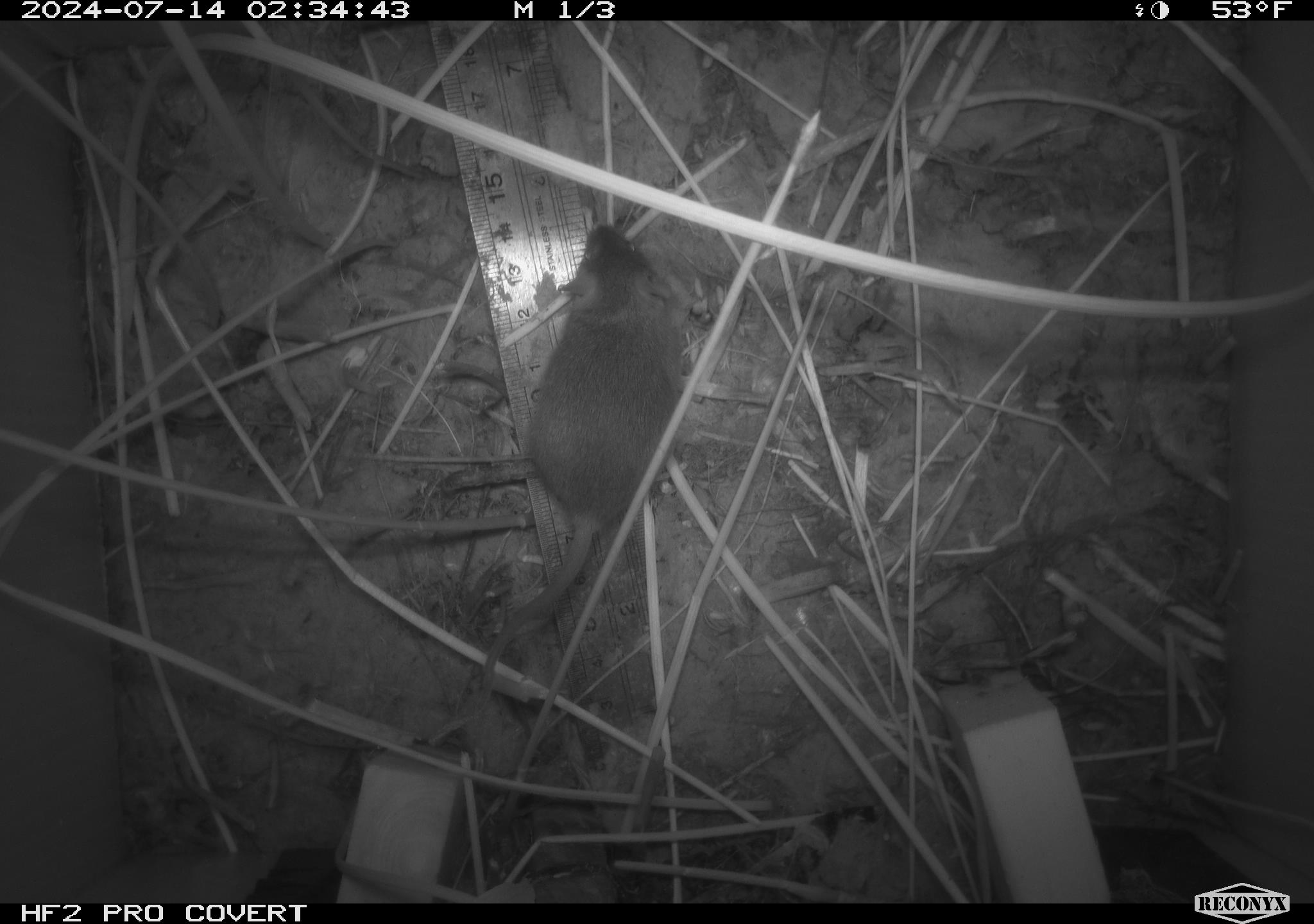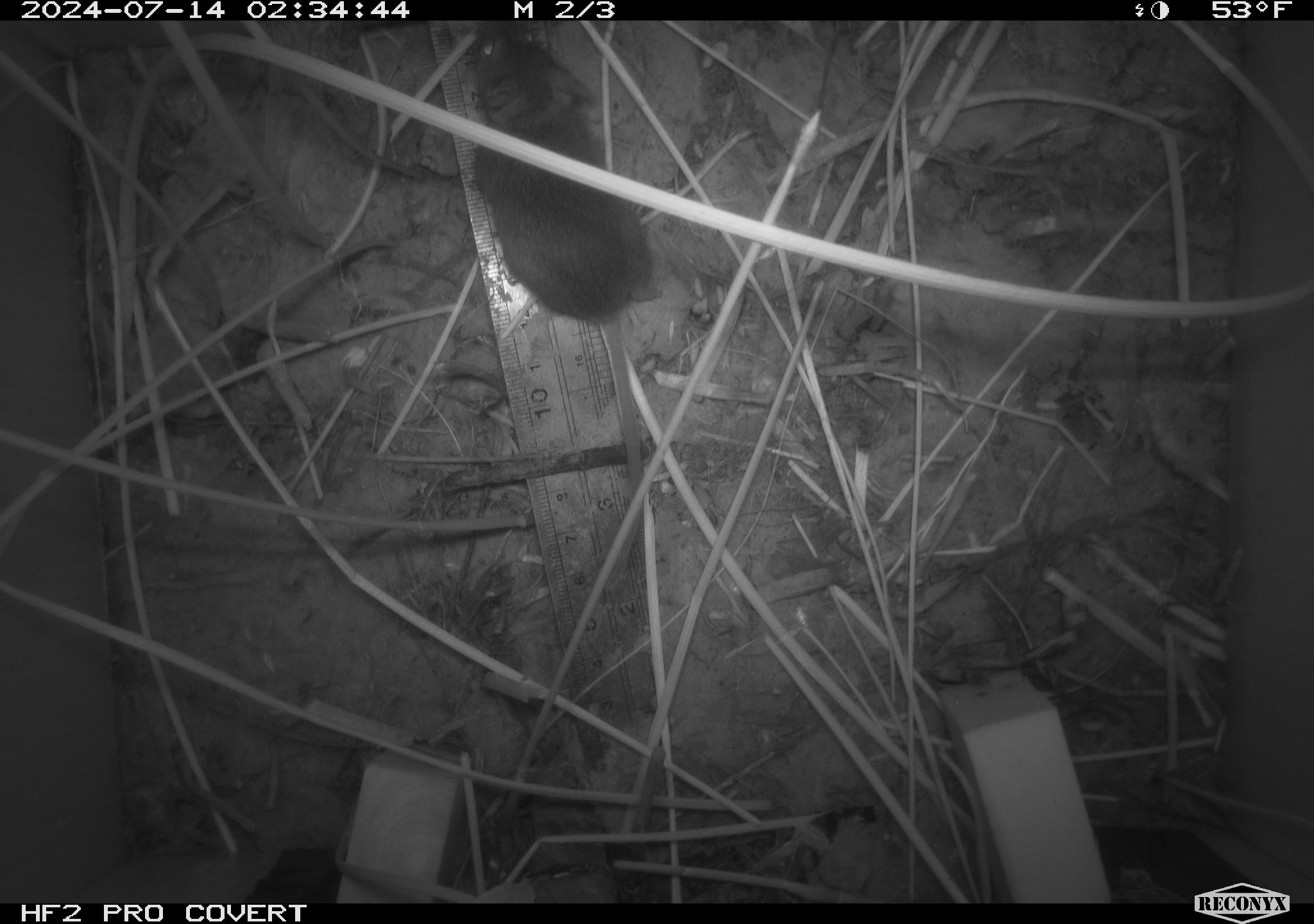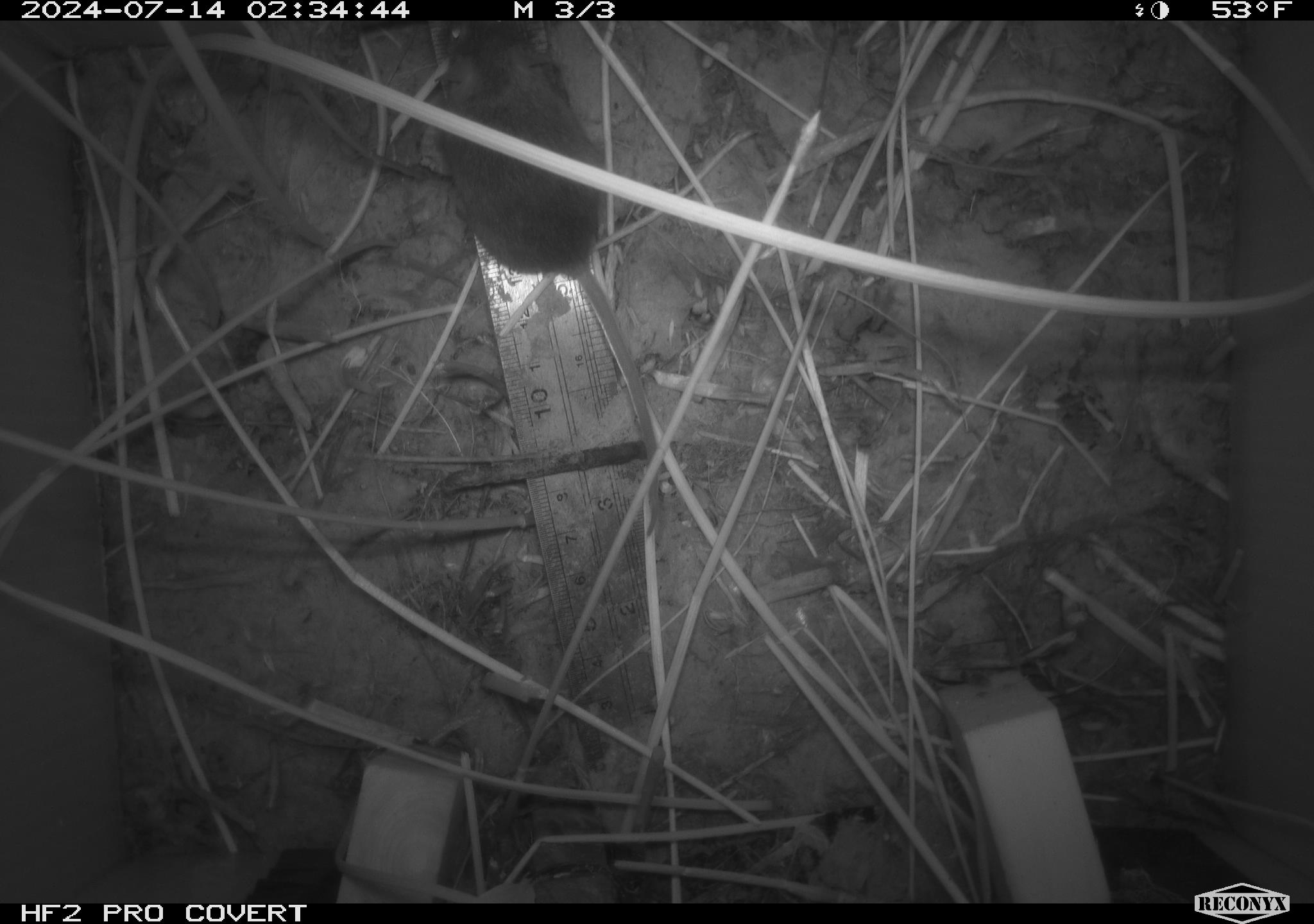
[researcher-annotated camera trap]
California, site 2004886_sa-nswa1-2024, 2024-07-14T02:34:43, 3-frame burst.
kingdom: Animalia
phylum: Chordata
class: Mammalia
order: Rodentia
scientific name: Rodentia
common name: rodent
Rodent (Rodentia).